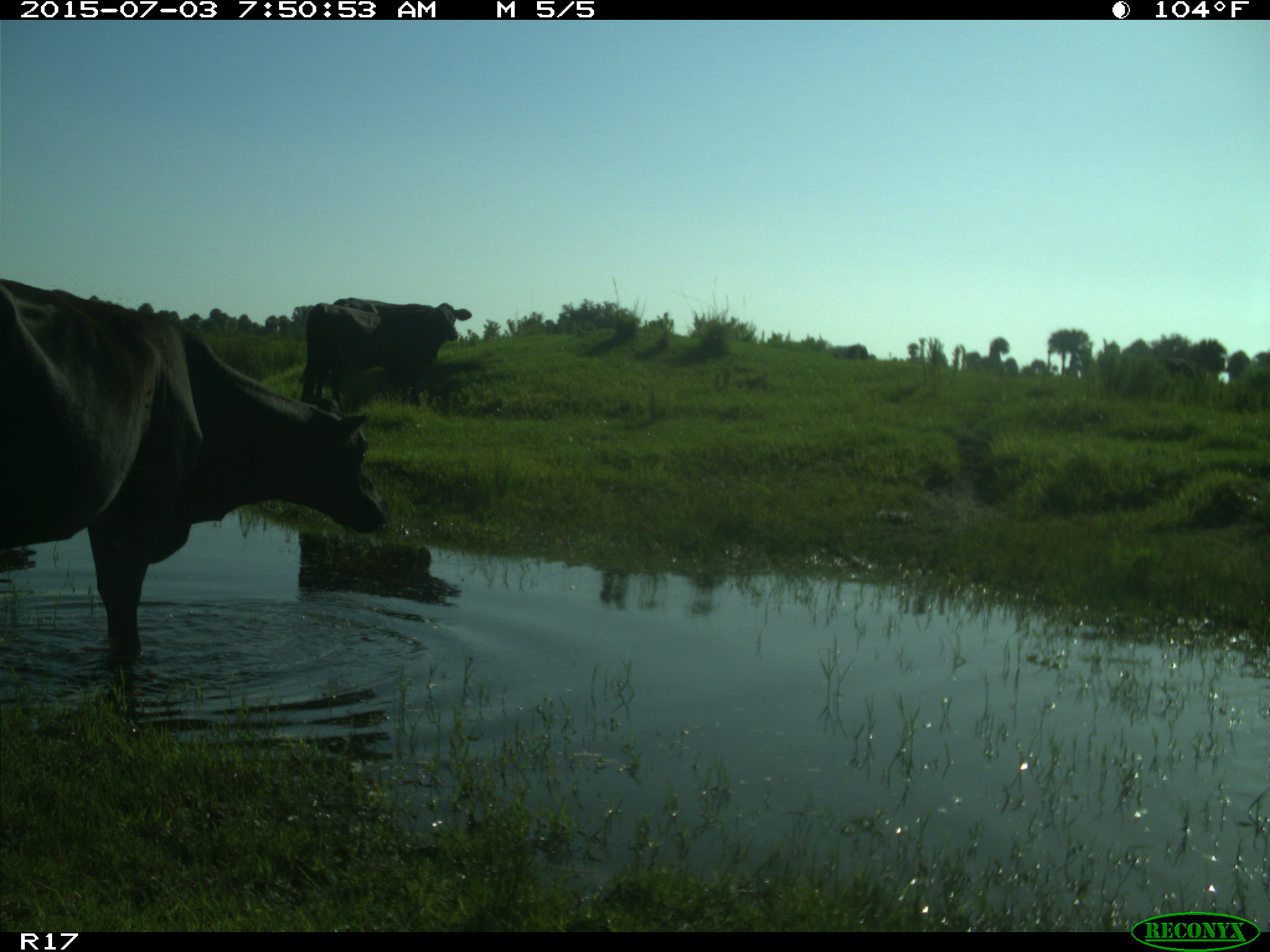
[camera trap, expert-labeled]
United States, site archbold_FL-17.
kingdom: Animalia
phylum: Chordata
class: Mammalia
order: Artiodactyla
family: Bovidae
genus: Bos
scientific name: Bos taurus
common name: domestic cow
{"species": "Bos taurus (domestic cow)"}